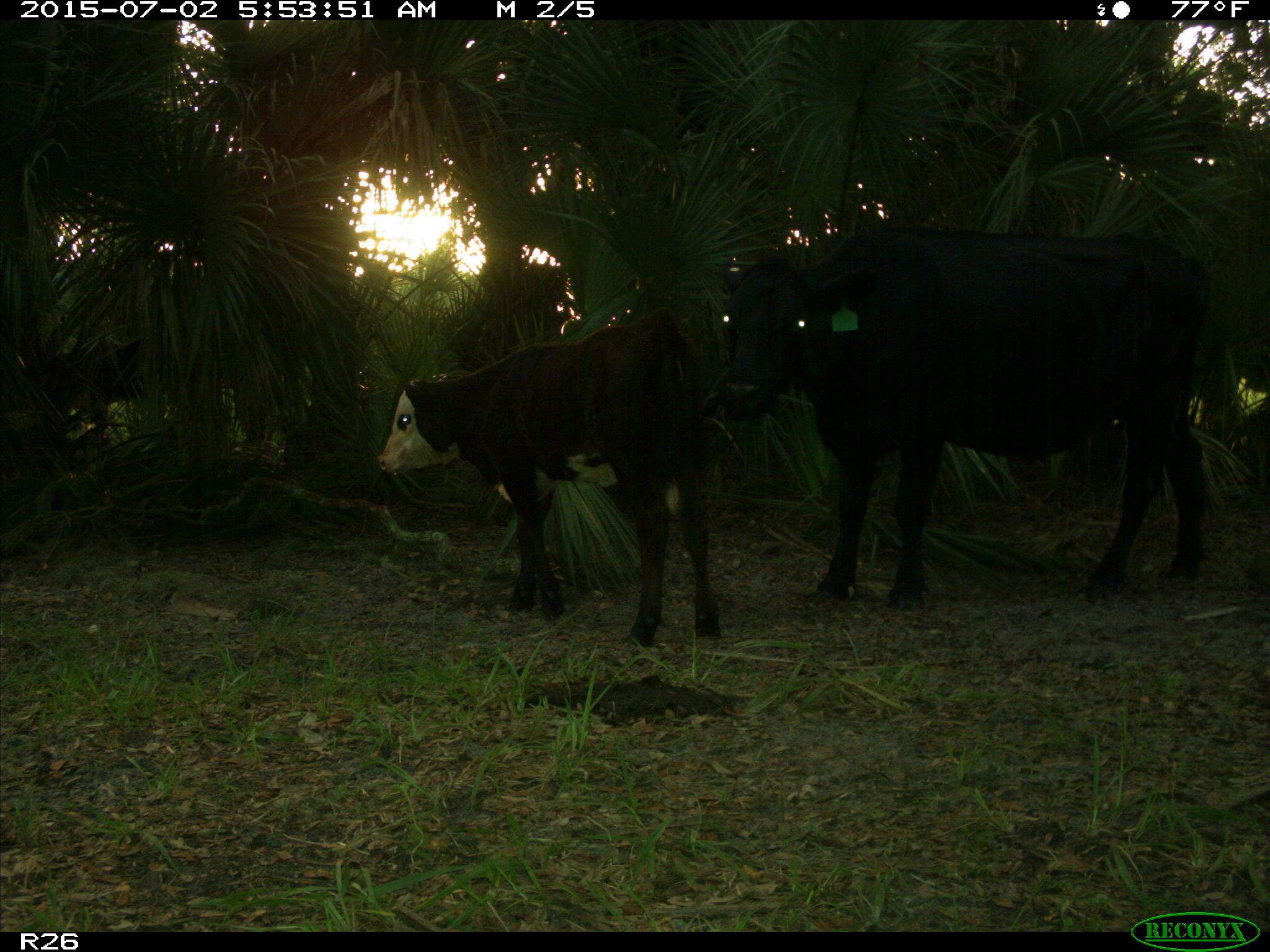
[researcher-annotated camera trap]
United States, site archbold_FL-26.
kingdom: Animalia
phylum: Chordata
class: Mammalia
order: Artiodactyla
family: Bovidae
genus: Bos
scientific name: Bos taurus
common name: domestic cow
Bos taurus (domestic cow).